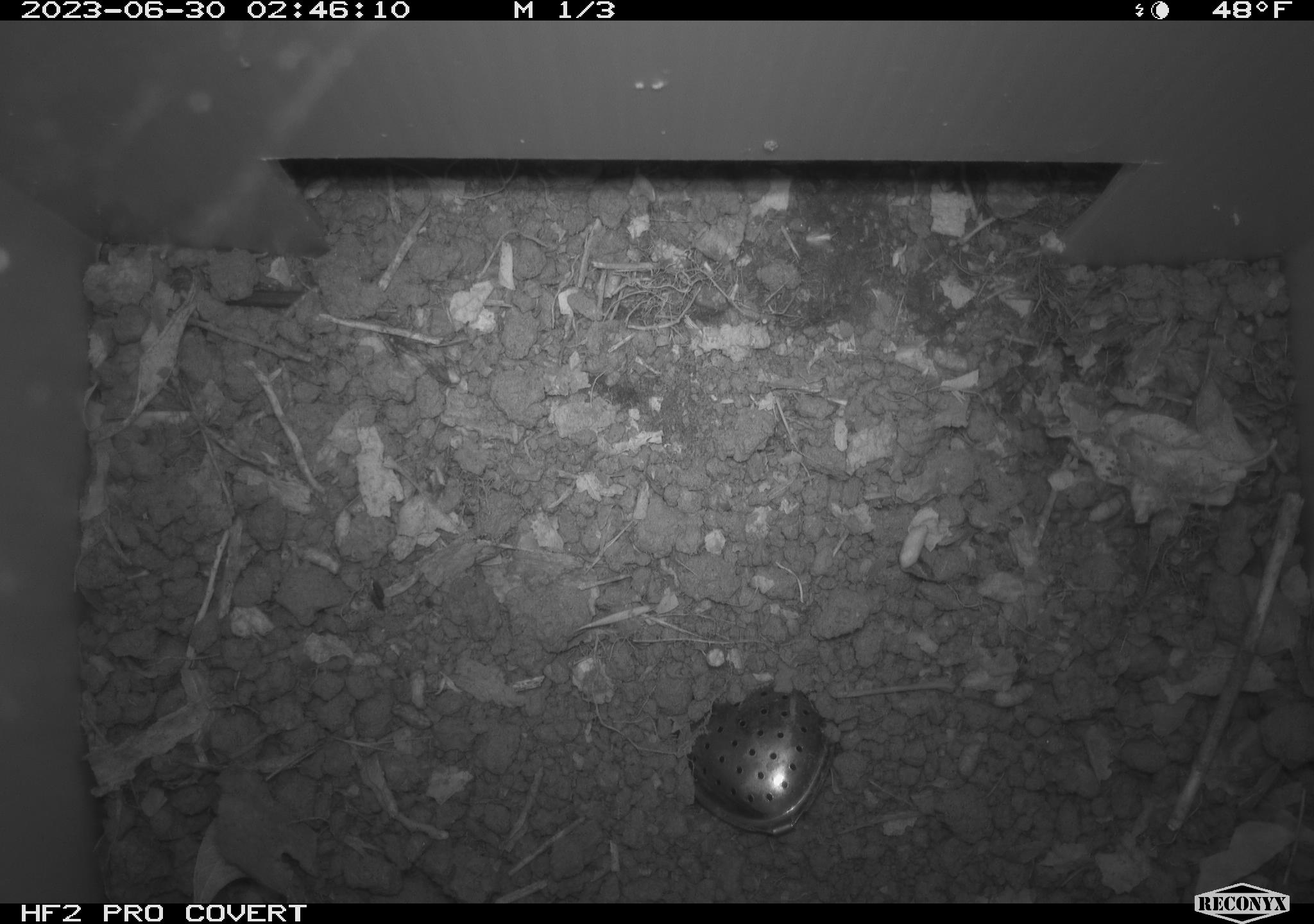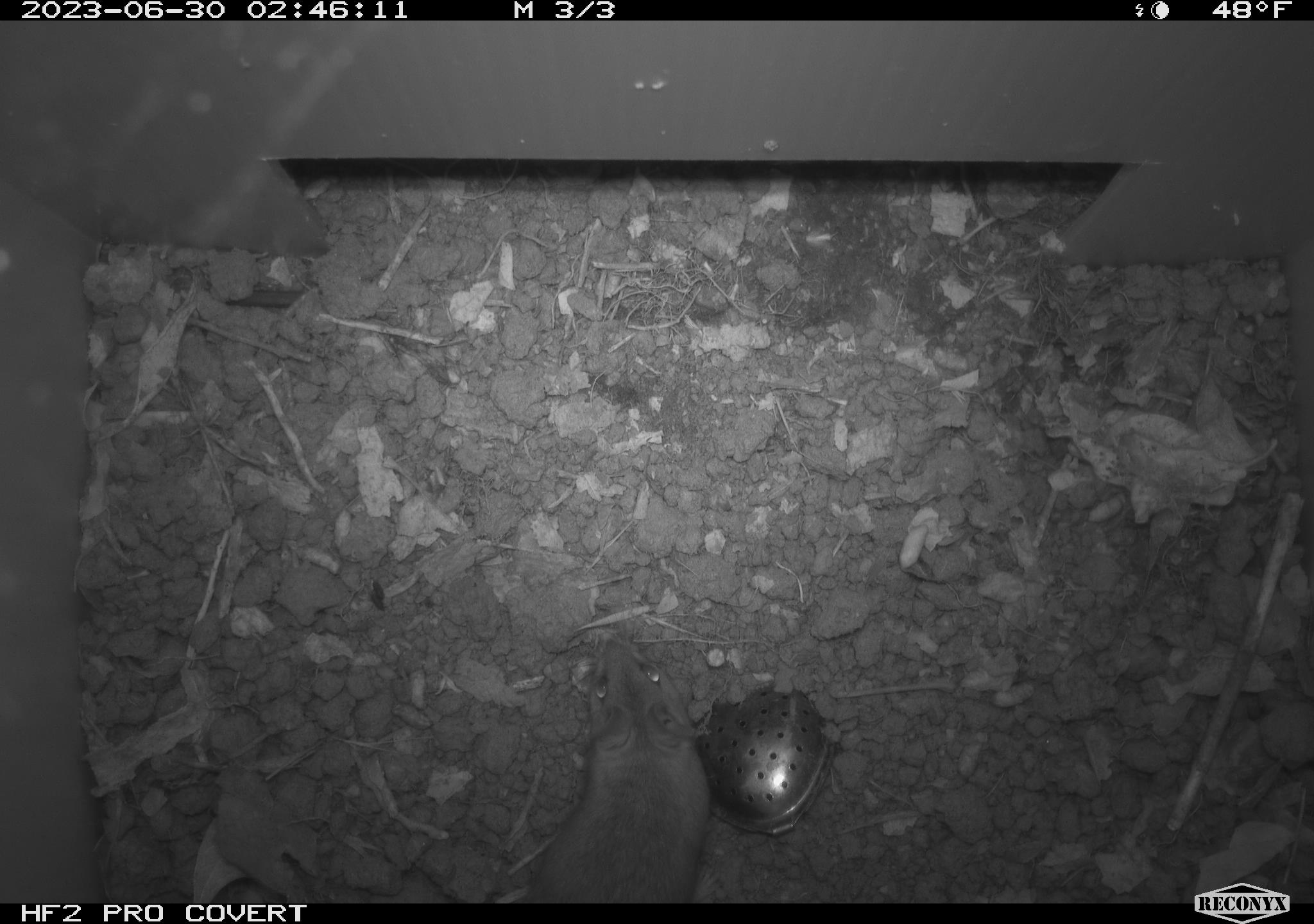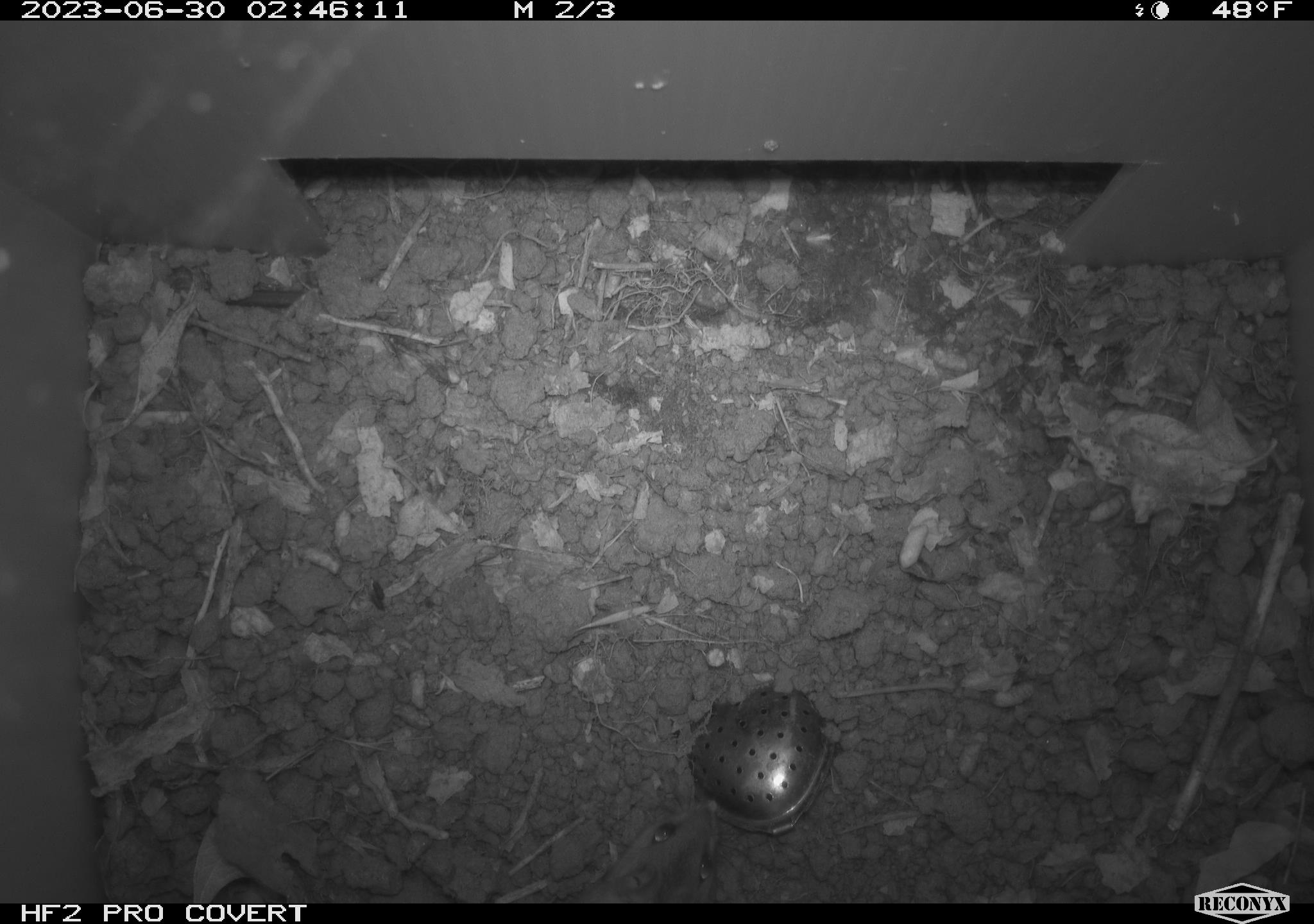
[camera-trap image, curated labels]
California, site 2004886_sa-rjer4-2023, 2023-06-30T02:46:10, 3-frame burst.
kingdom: Animalia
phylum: Chordata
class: Mammalia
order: Rodentia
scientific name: Rodentia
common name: mouse species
Mouse species (Rodentia).